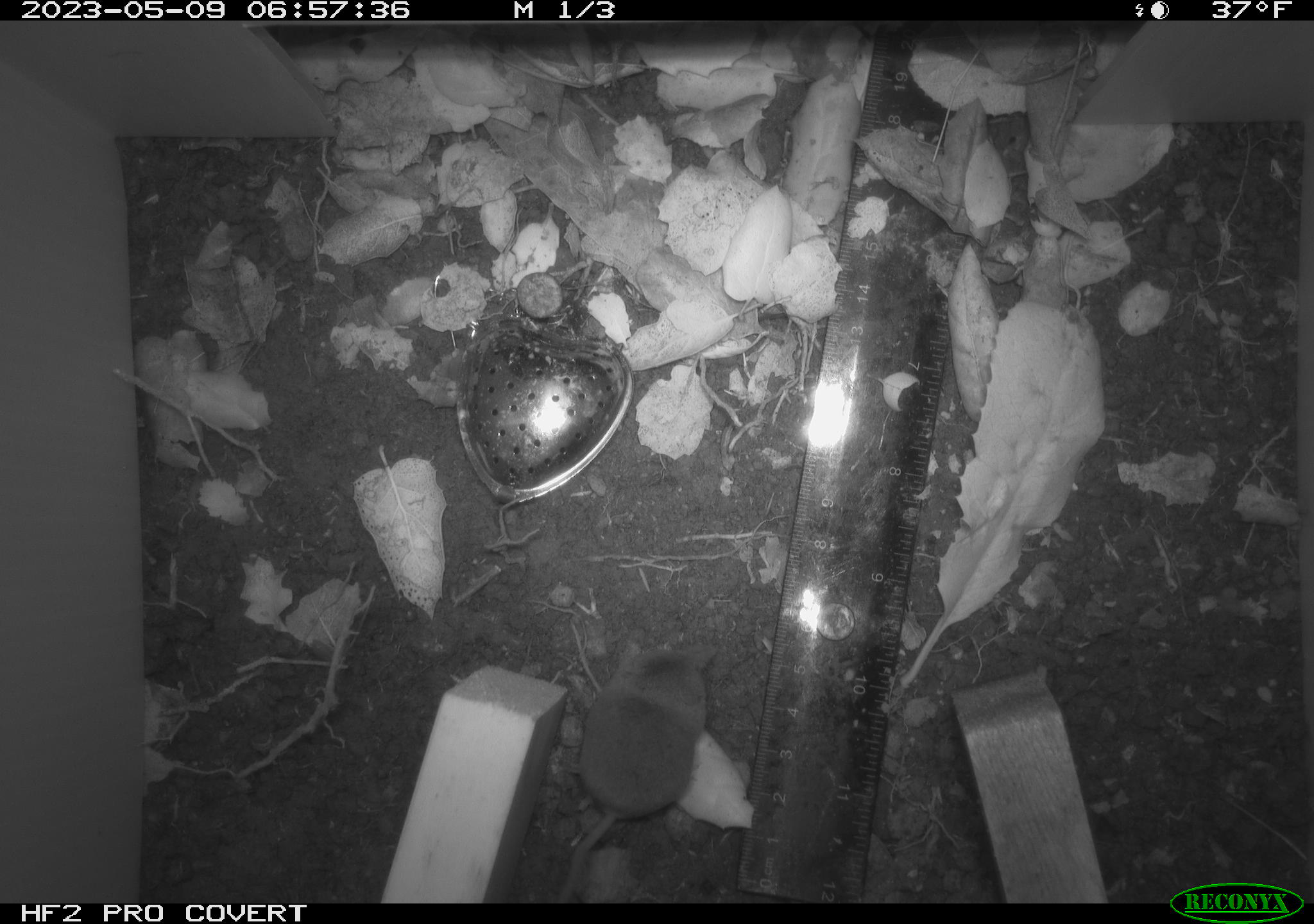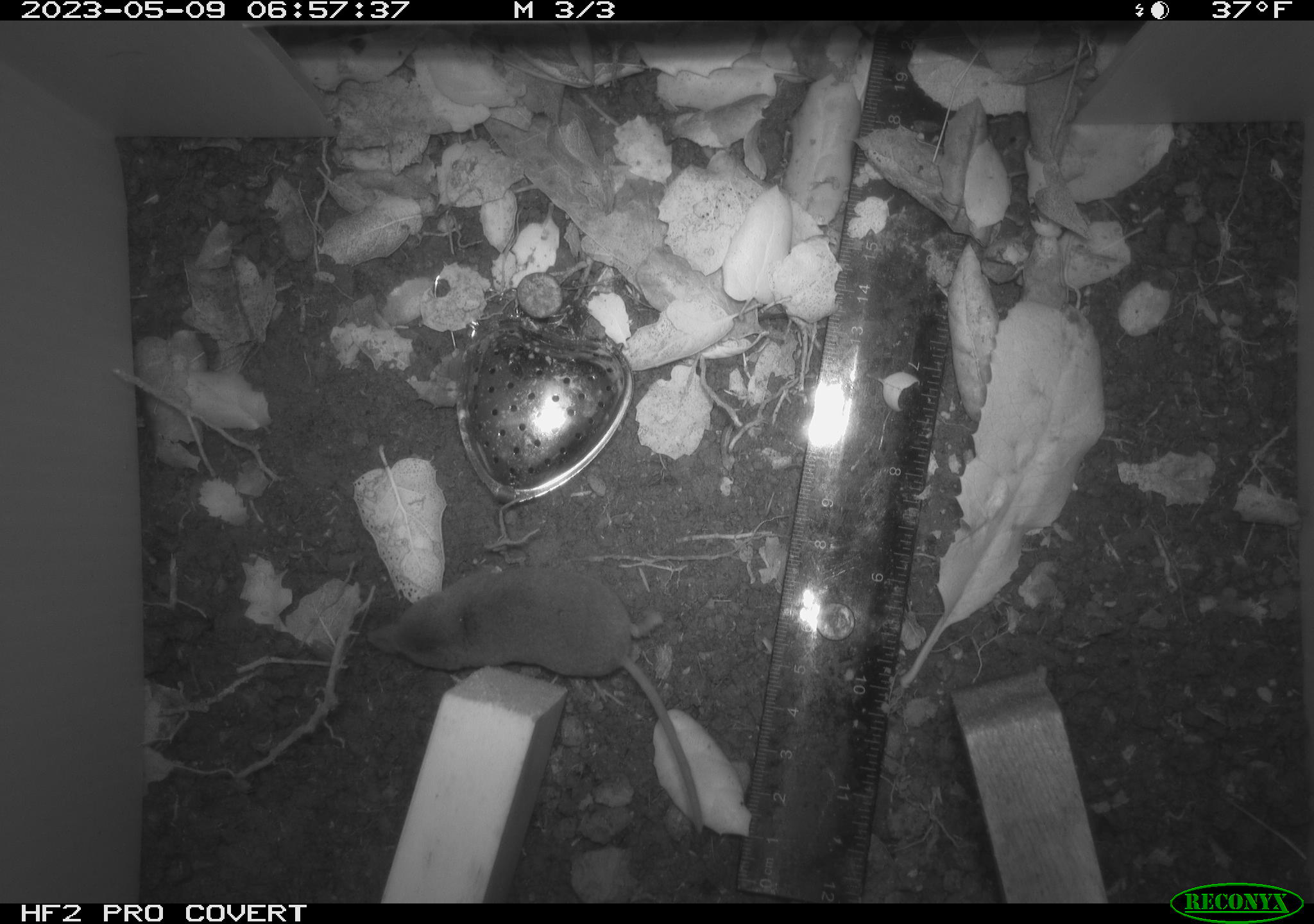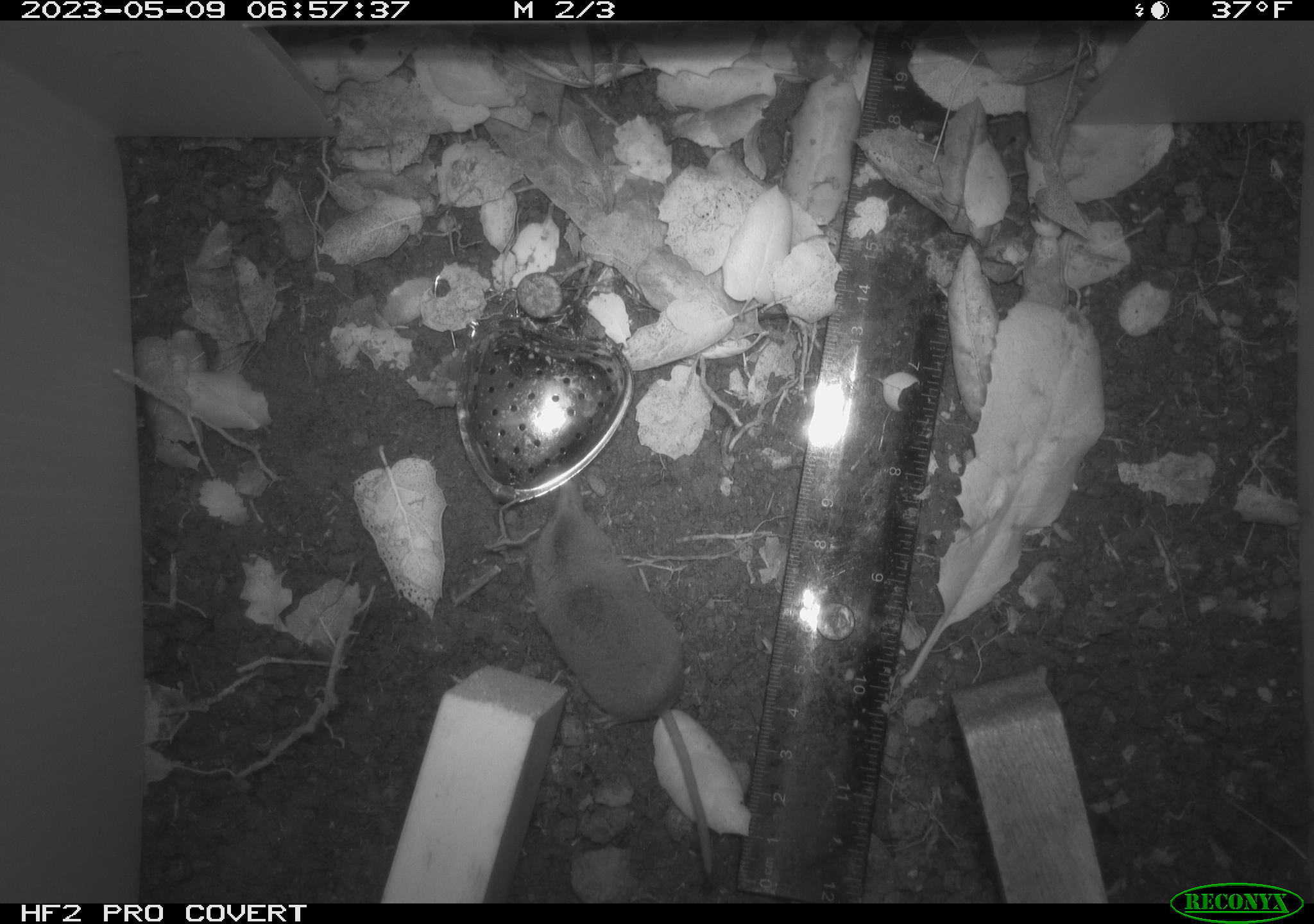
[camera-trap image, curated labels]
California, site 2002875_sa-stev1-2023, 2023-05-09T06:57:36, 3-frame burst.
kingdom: Animalia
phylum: Chordata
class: Mammalia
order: Eulipotyphla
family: Soricidae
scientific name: Soricidae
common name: shrews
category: soricidae family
Soricidae family (shrews) (Soricidae).